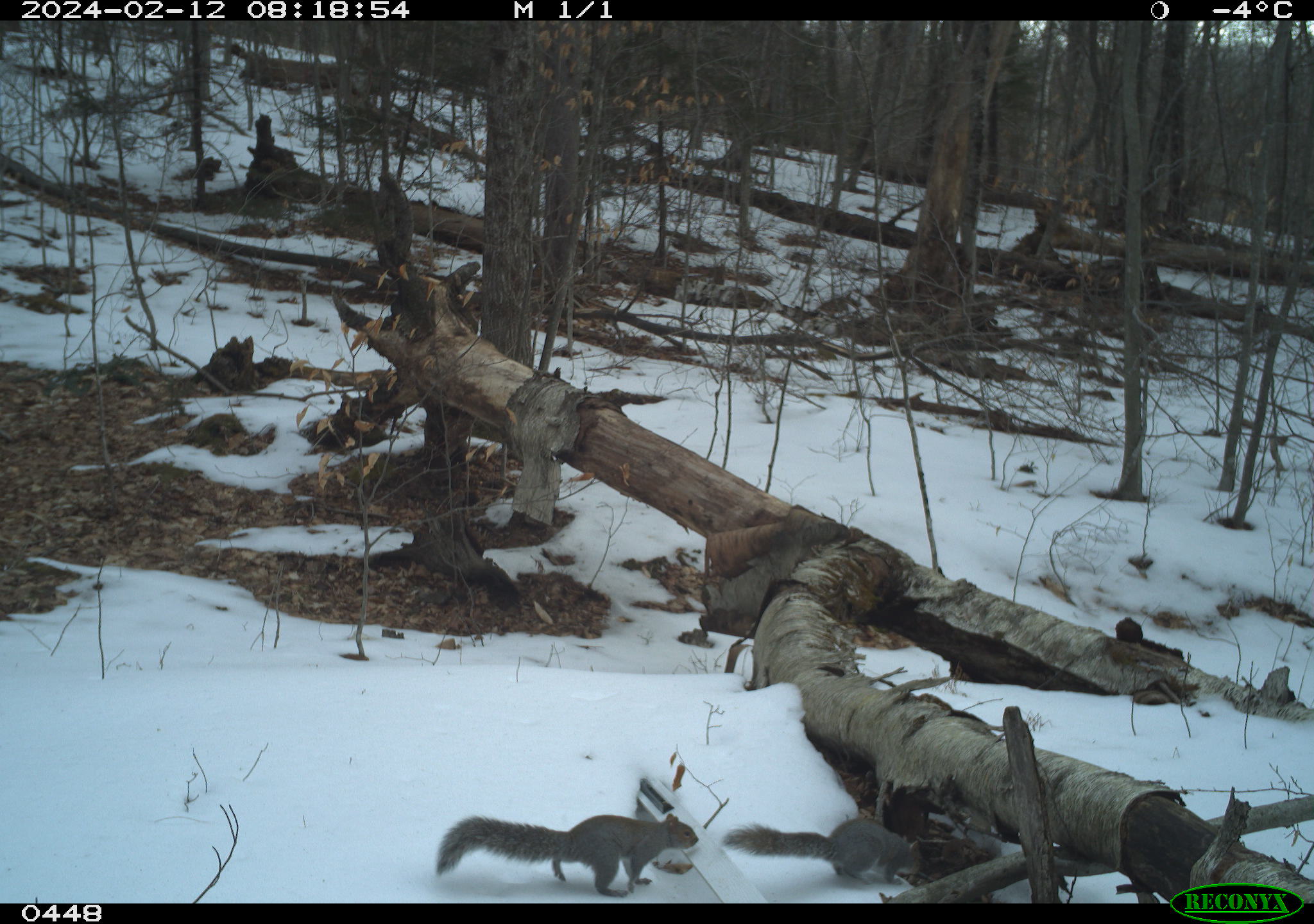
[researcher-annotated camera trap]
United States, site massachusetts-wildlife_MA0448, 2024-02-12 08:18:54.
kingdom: Animalia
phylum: Chordata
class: Mammalia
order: Rodentia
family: Sciuridae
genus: Sciurus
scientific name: Sciurus carolinensis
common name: gray squirrel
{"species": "gray squirrel (Sciurus carolinensis)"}